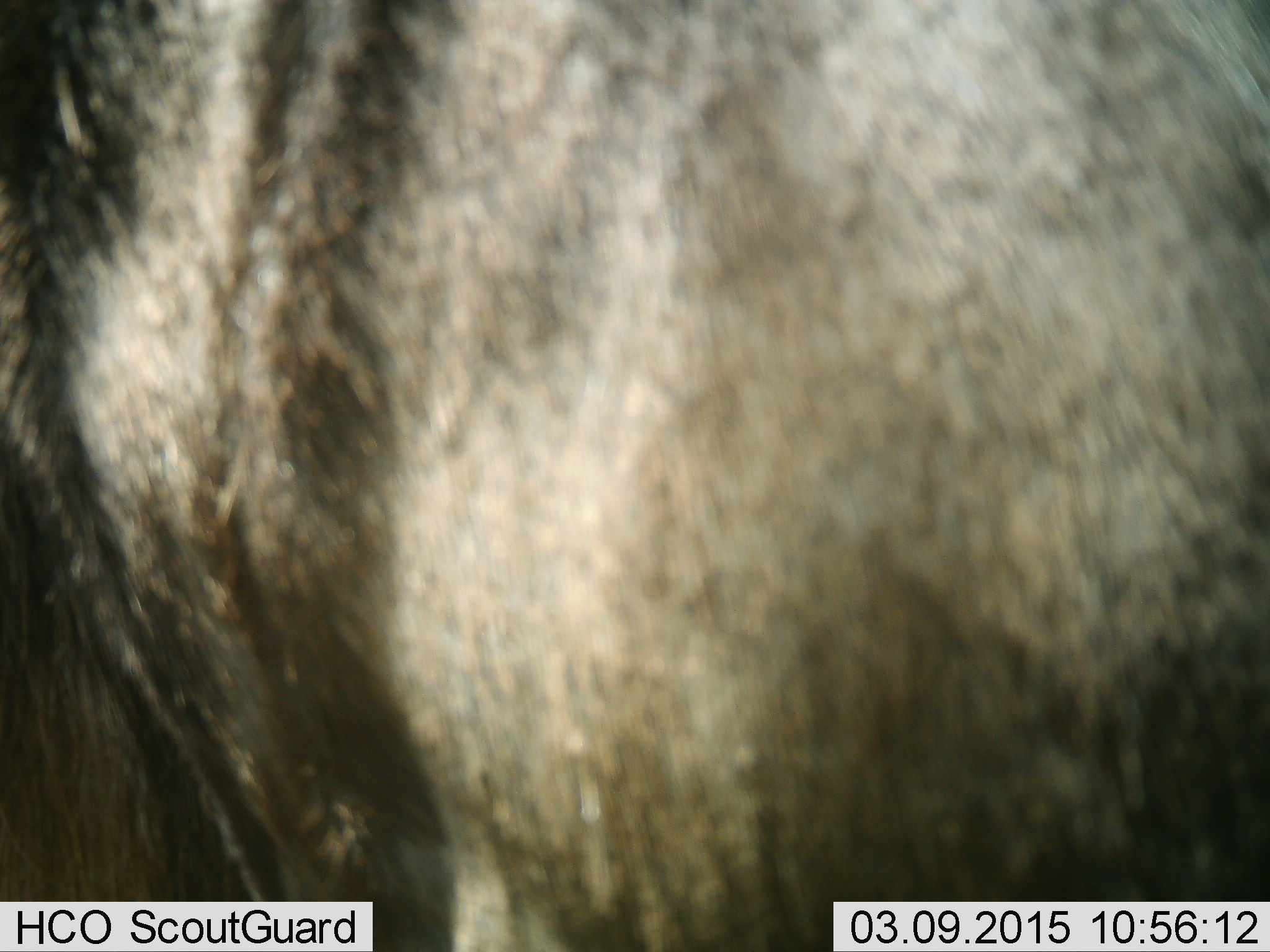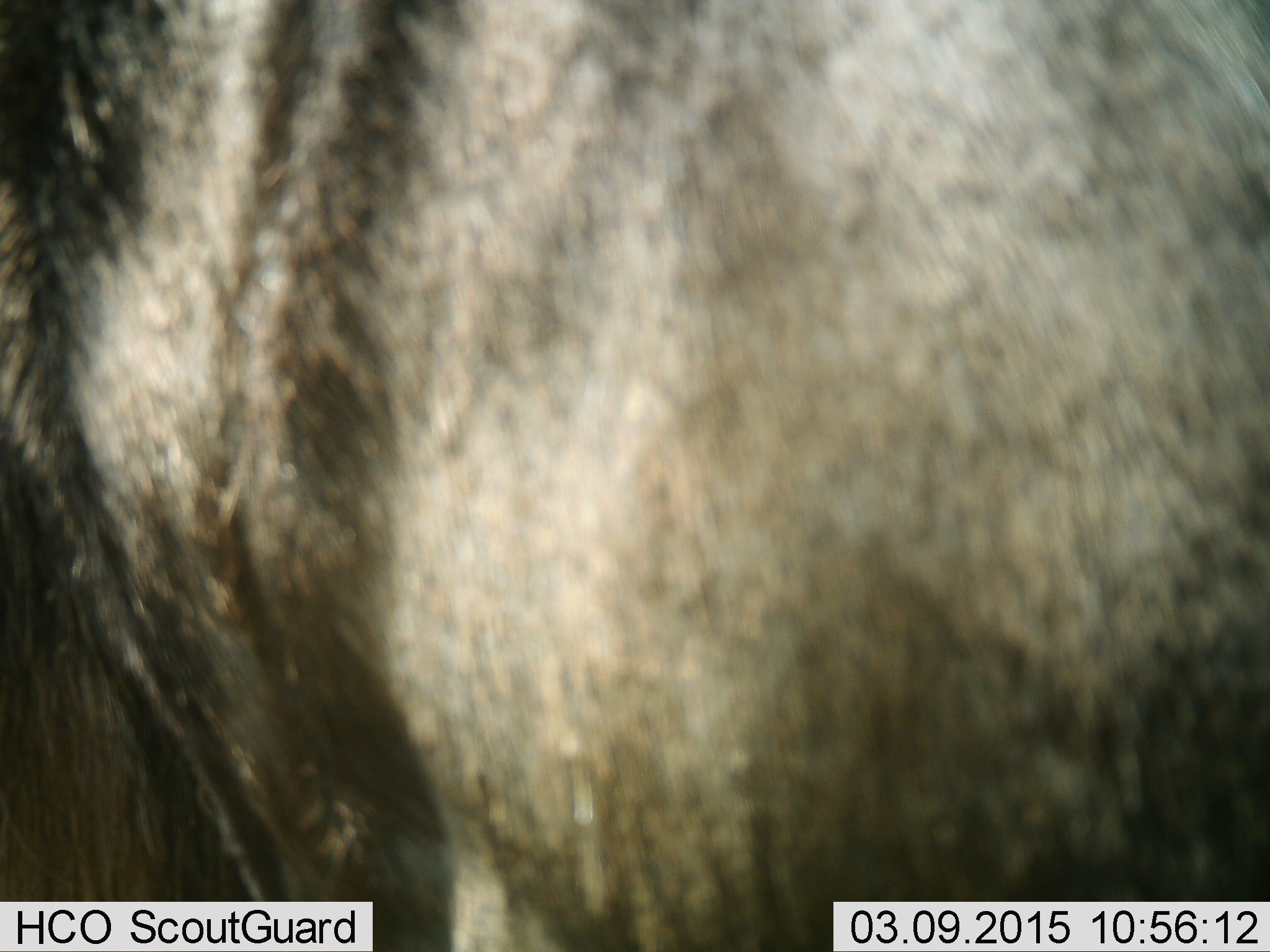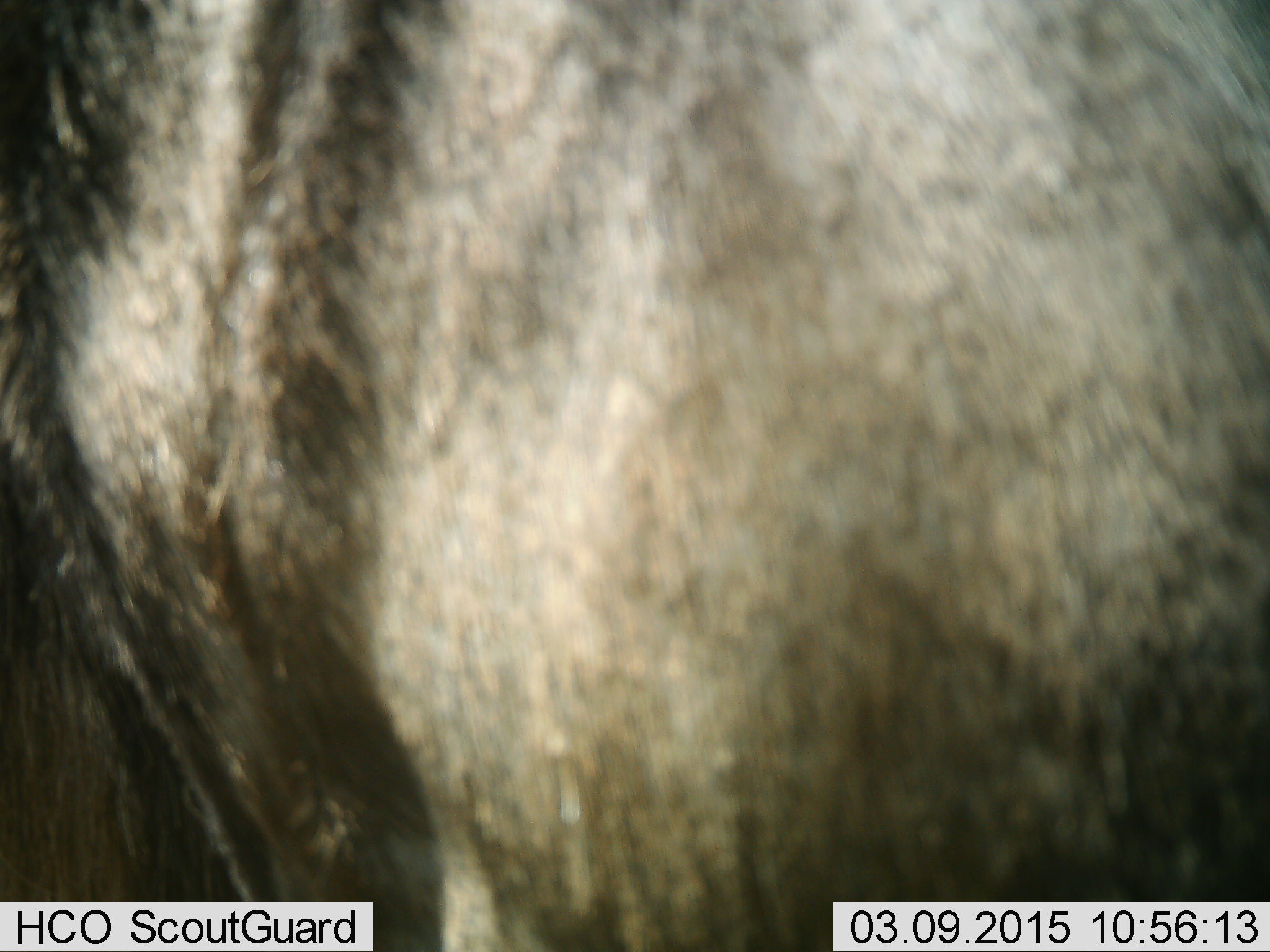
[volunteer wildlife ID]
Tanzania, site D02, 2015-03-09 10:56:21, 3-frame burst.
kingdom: Animalia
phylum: Chordata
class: Mammalia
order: Artiodactyla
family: Bovidae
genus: Connochaetes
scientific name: Connochaetes taurinus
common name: blue wildebeest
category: wildebeest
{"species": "wildebeest (blue wildebeest) (Connochaetes taurinus)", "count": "1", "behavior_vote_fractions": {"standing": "90%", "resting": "0%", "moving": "10%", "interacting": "0%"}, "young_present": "0%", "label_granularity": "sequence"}